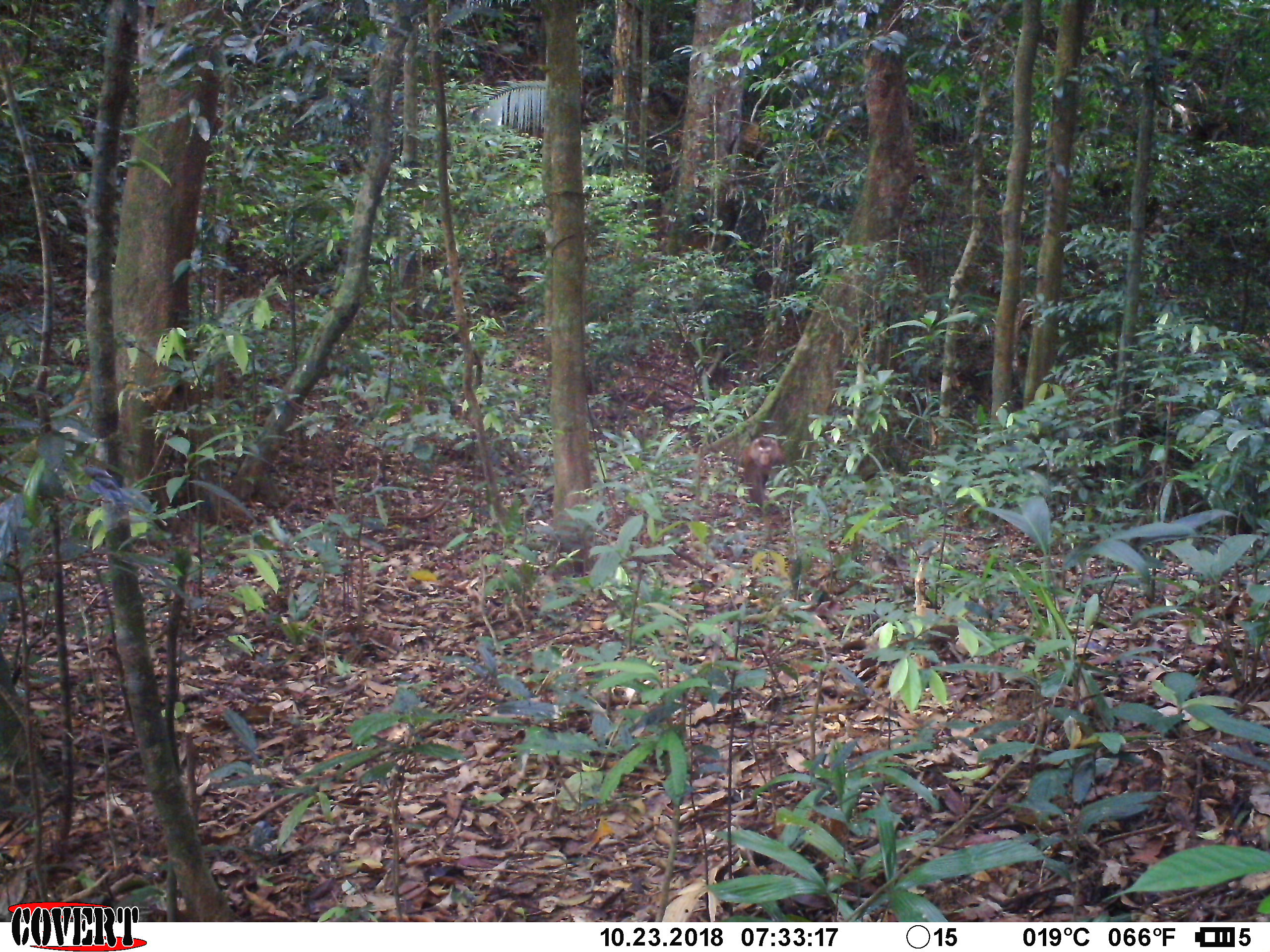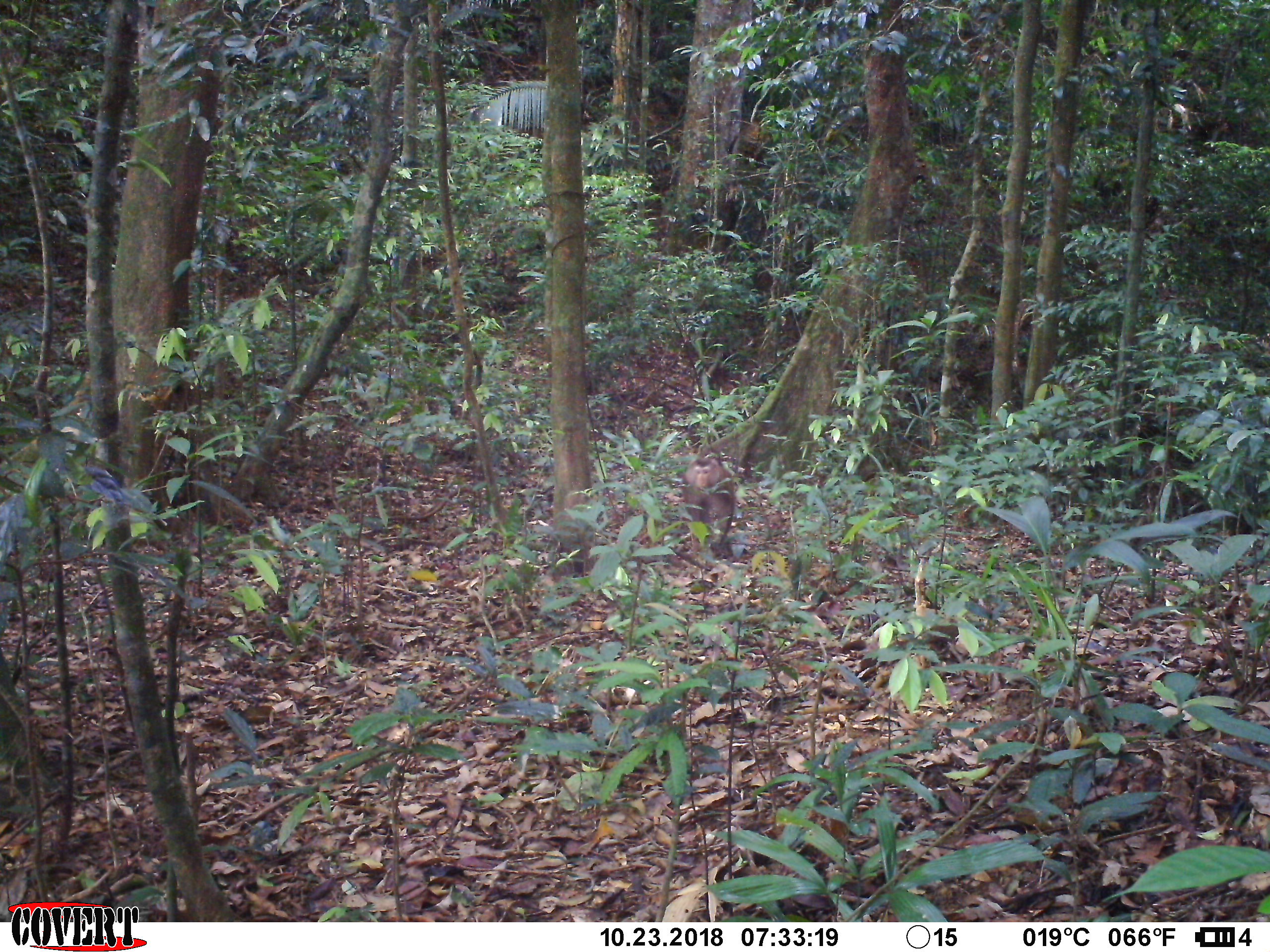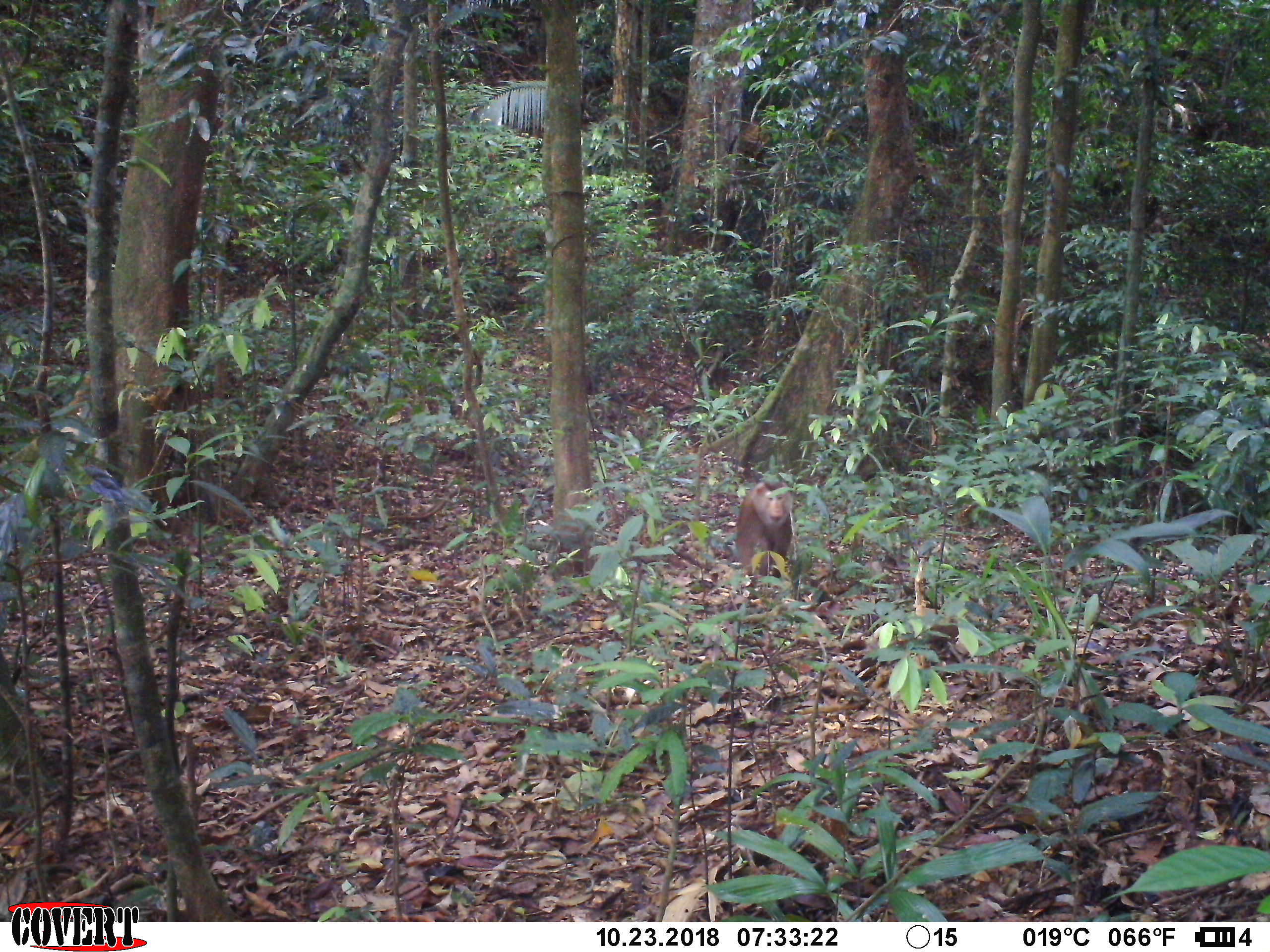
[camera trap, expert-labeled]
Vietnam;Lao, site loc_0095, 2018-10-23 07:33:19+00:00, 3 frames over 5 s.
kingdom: Animalia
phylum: Chordata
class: Mammalia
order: Primates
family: Cercopithecidae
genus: Macaca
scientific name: Macaca nemestrina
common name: pig-tailed macaque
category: pig tailed macaque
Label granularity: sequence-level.